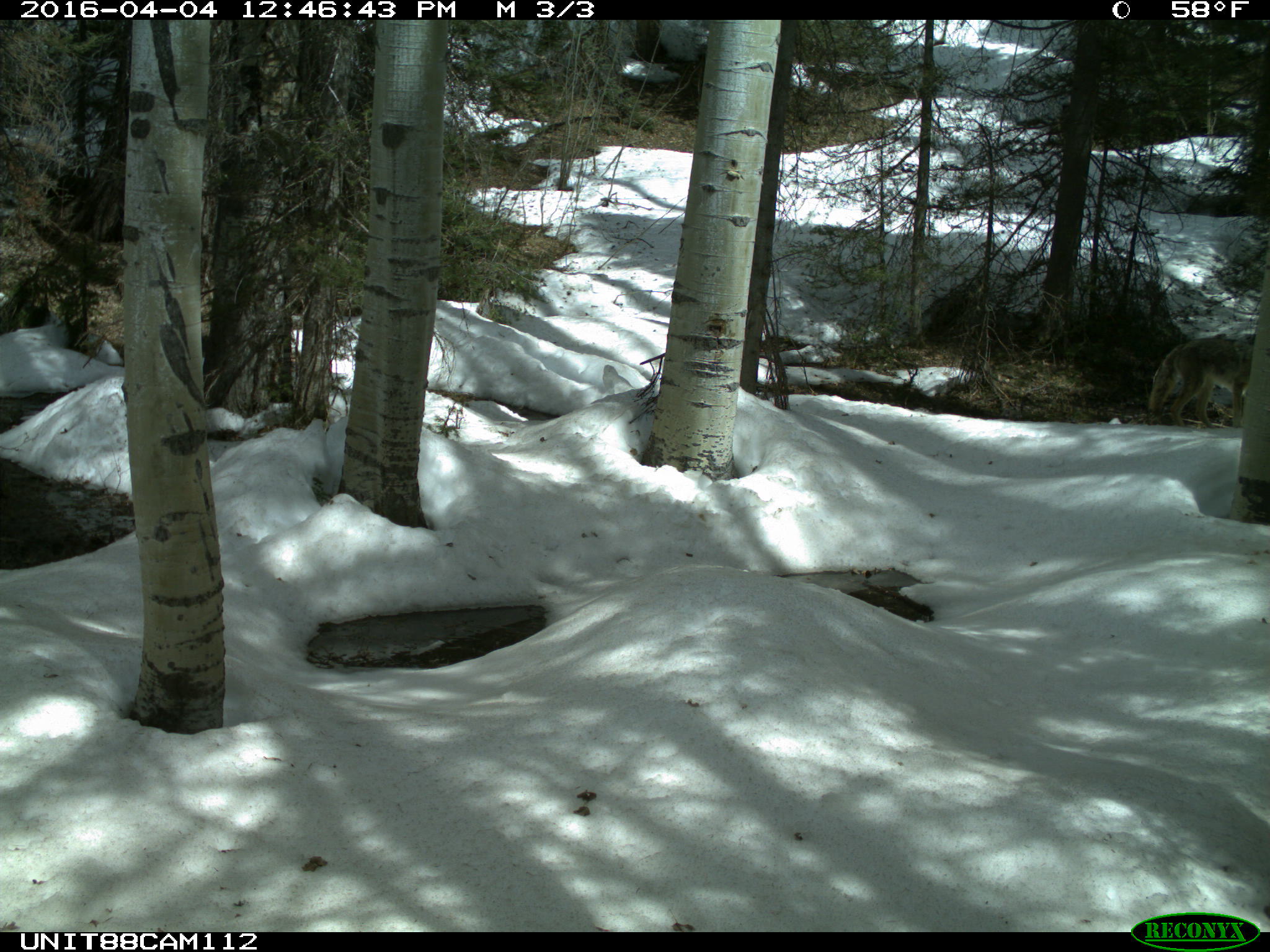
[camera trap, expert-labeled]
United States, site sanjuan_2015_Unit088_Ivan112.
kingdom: Animalia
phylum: Chordata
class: Mammalia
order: Carnivora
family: Canidae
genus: Canis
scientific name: Canis latrans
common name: coyote